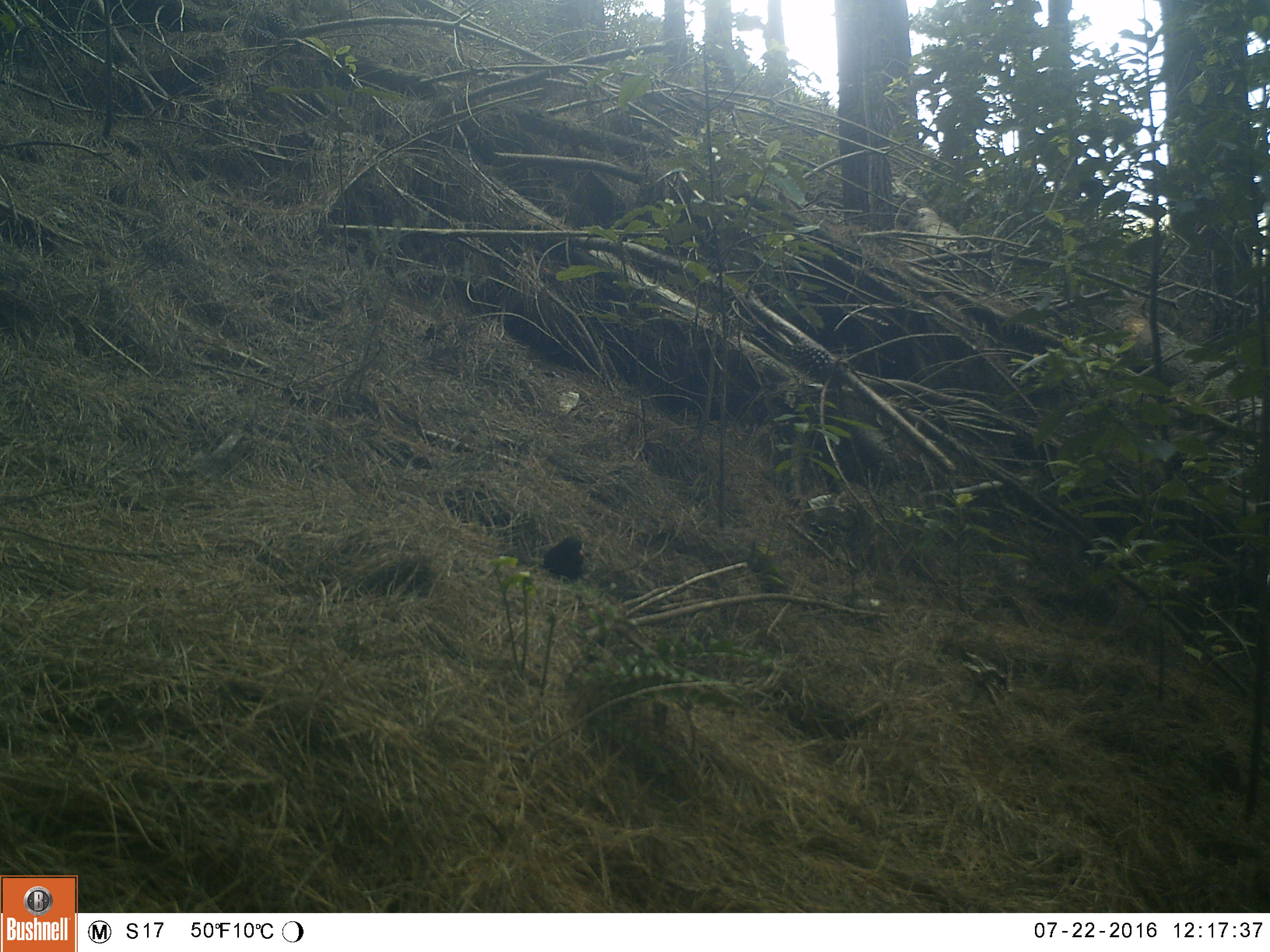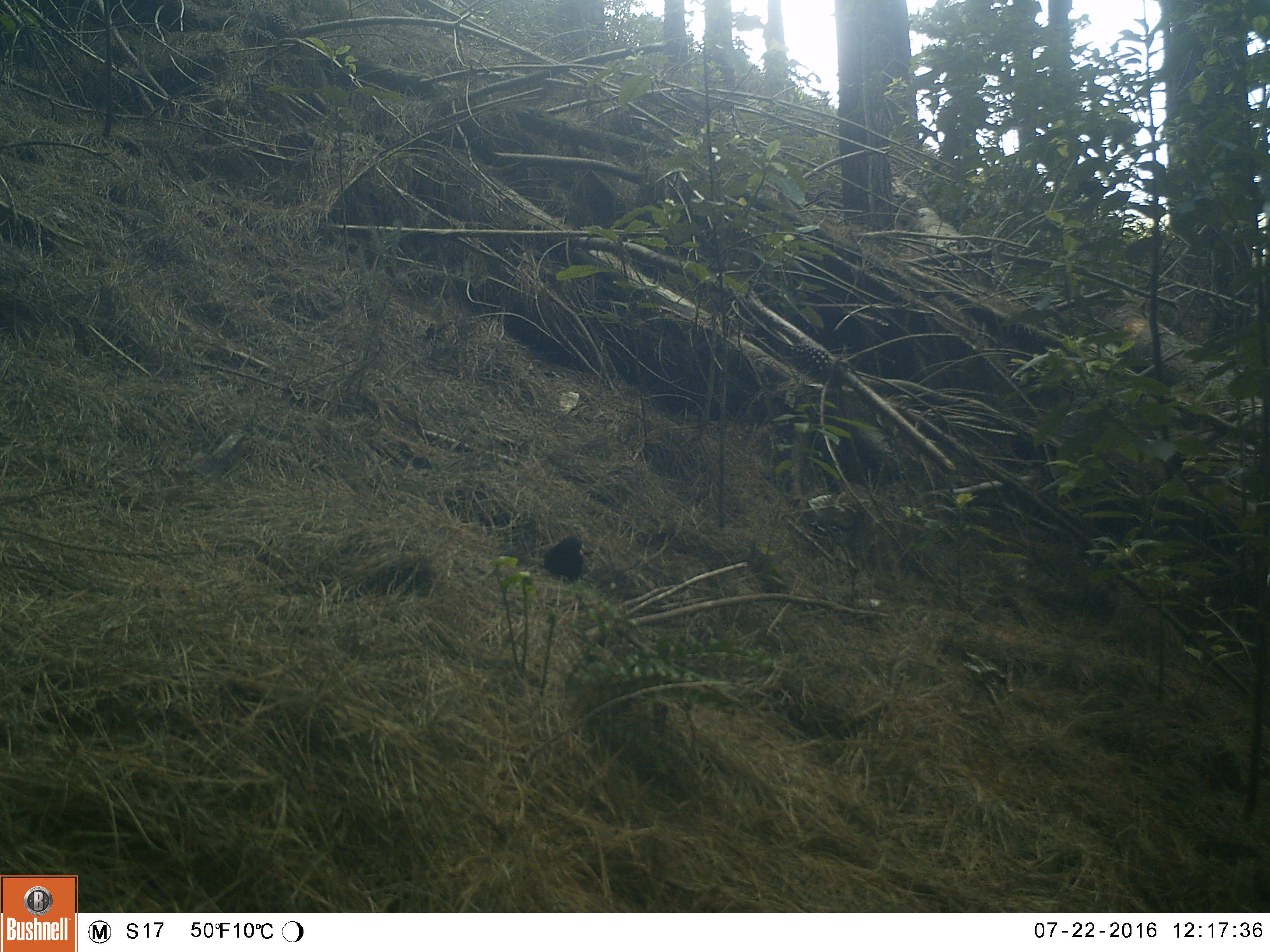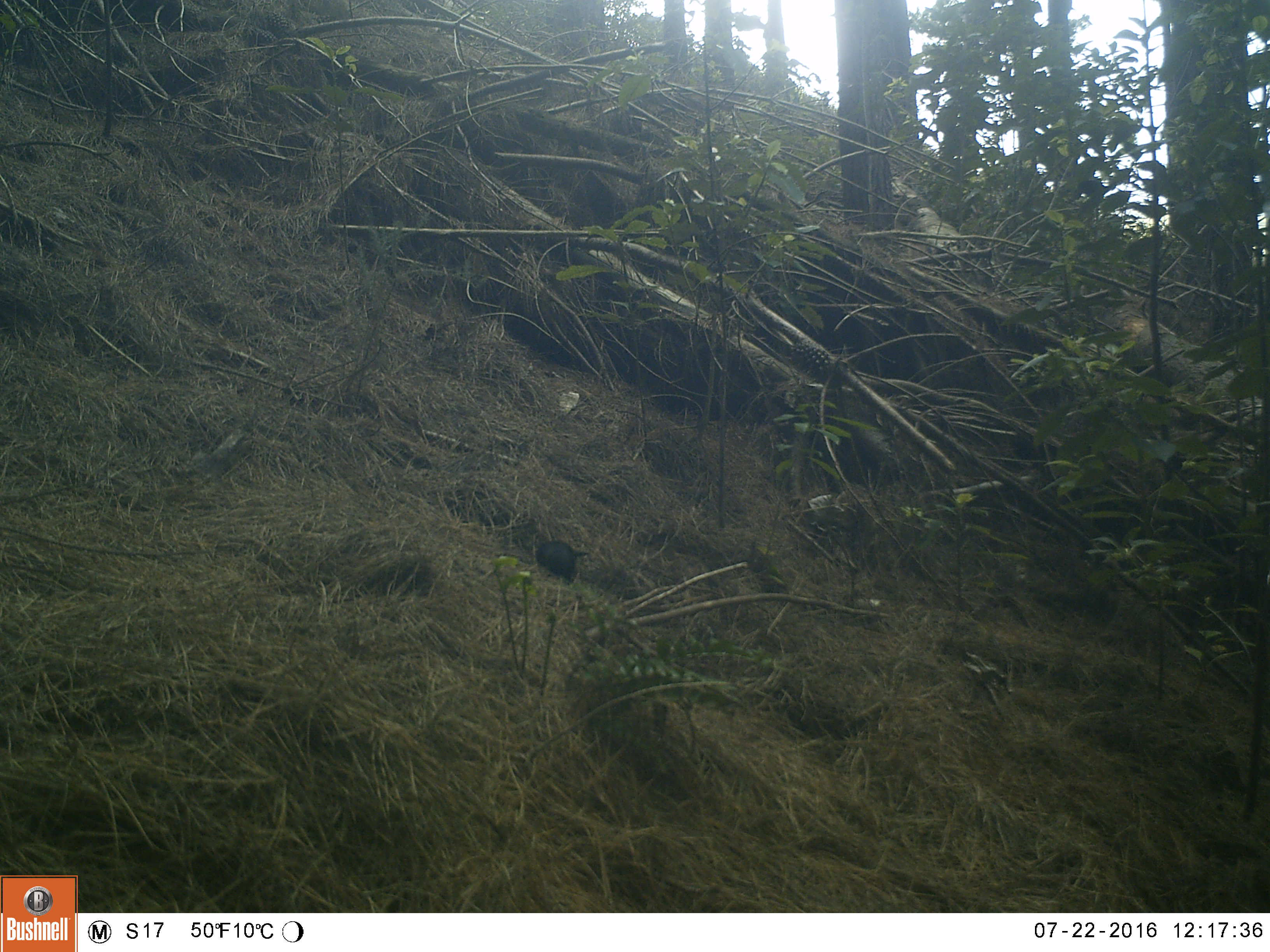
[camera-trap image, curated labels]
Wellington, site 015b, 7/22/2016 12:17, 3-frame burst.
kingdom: Animalia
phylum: Chordata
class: Aves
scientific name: Aves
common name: bird